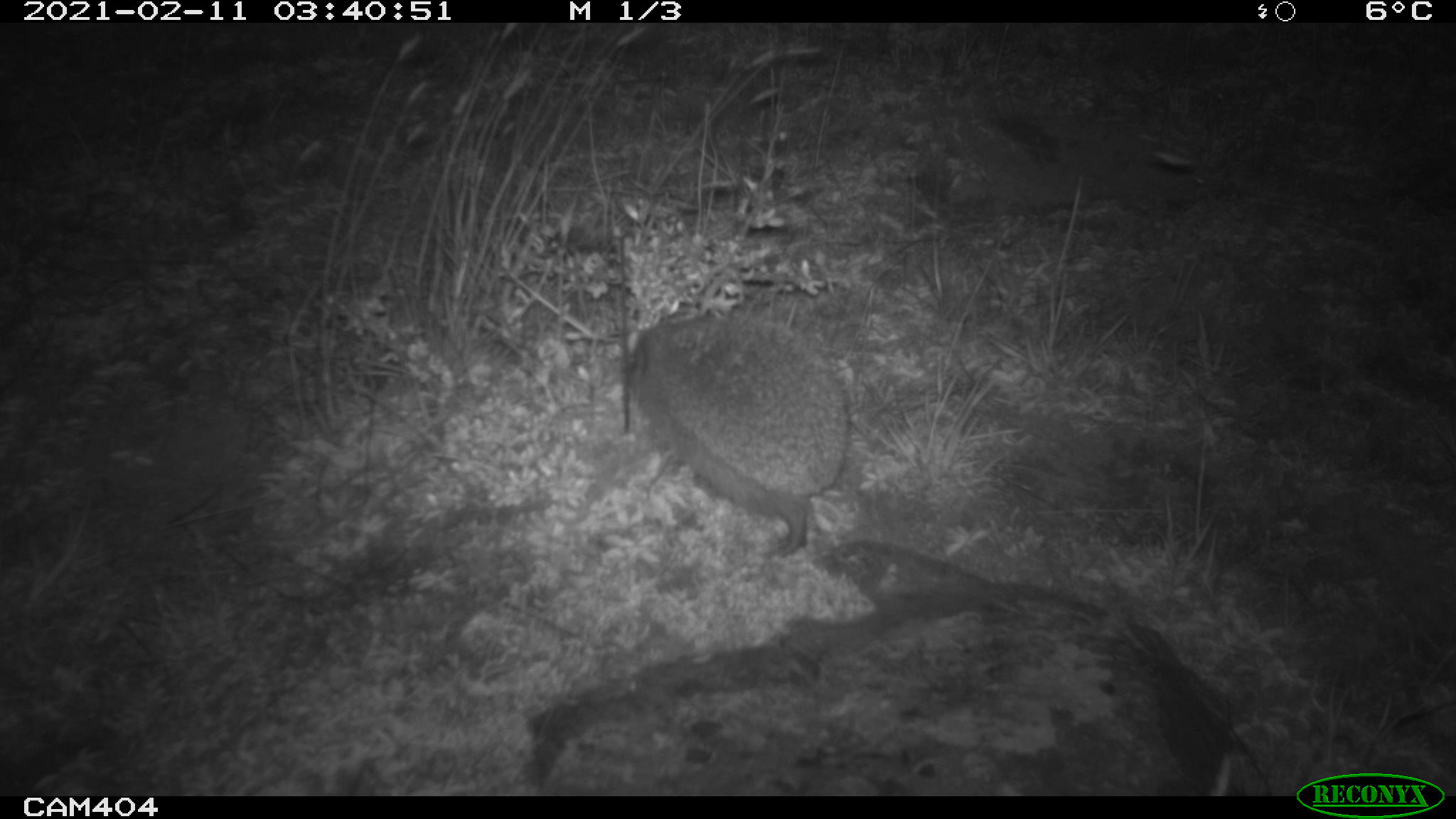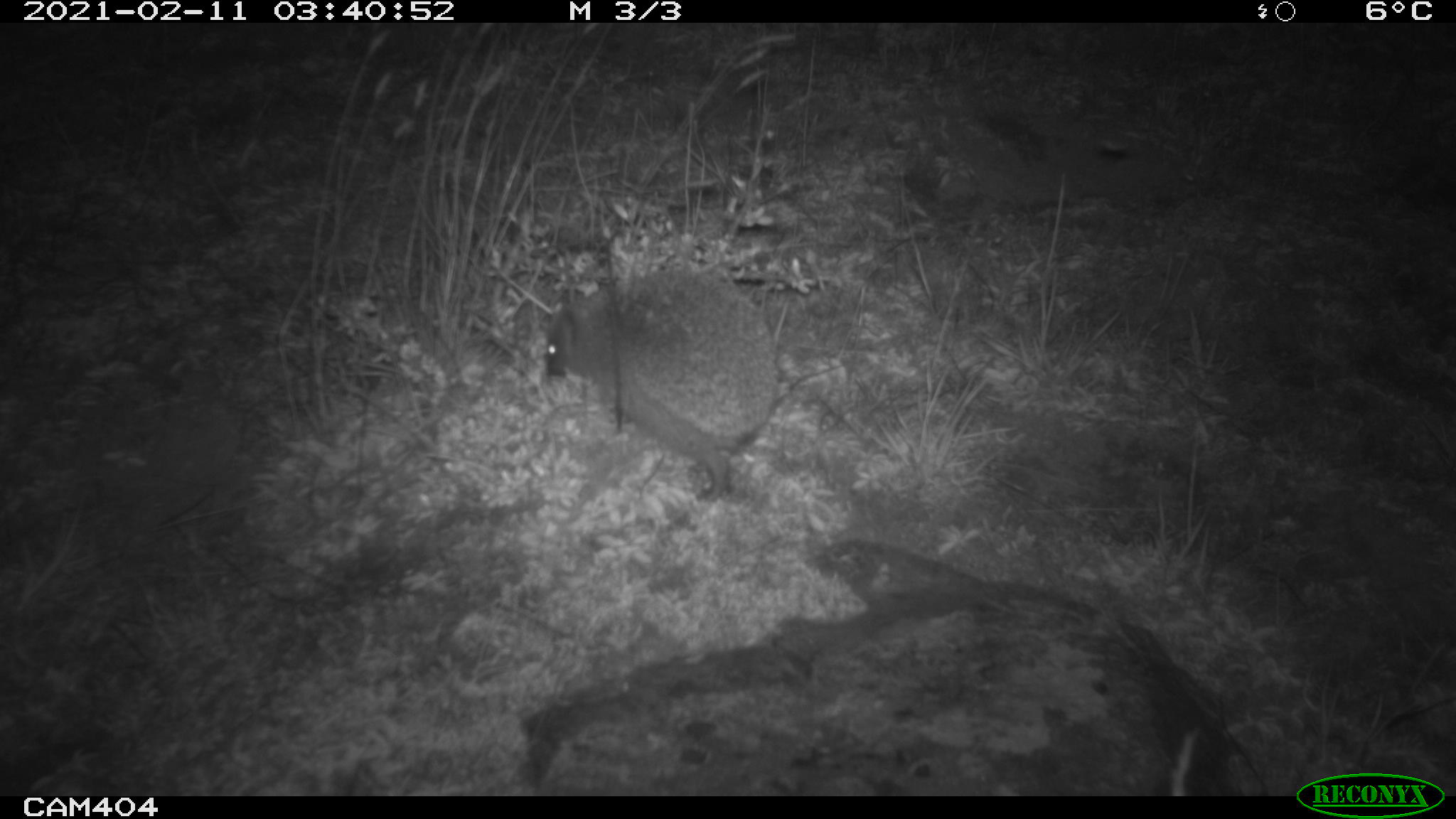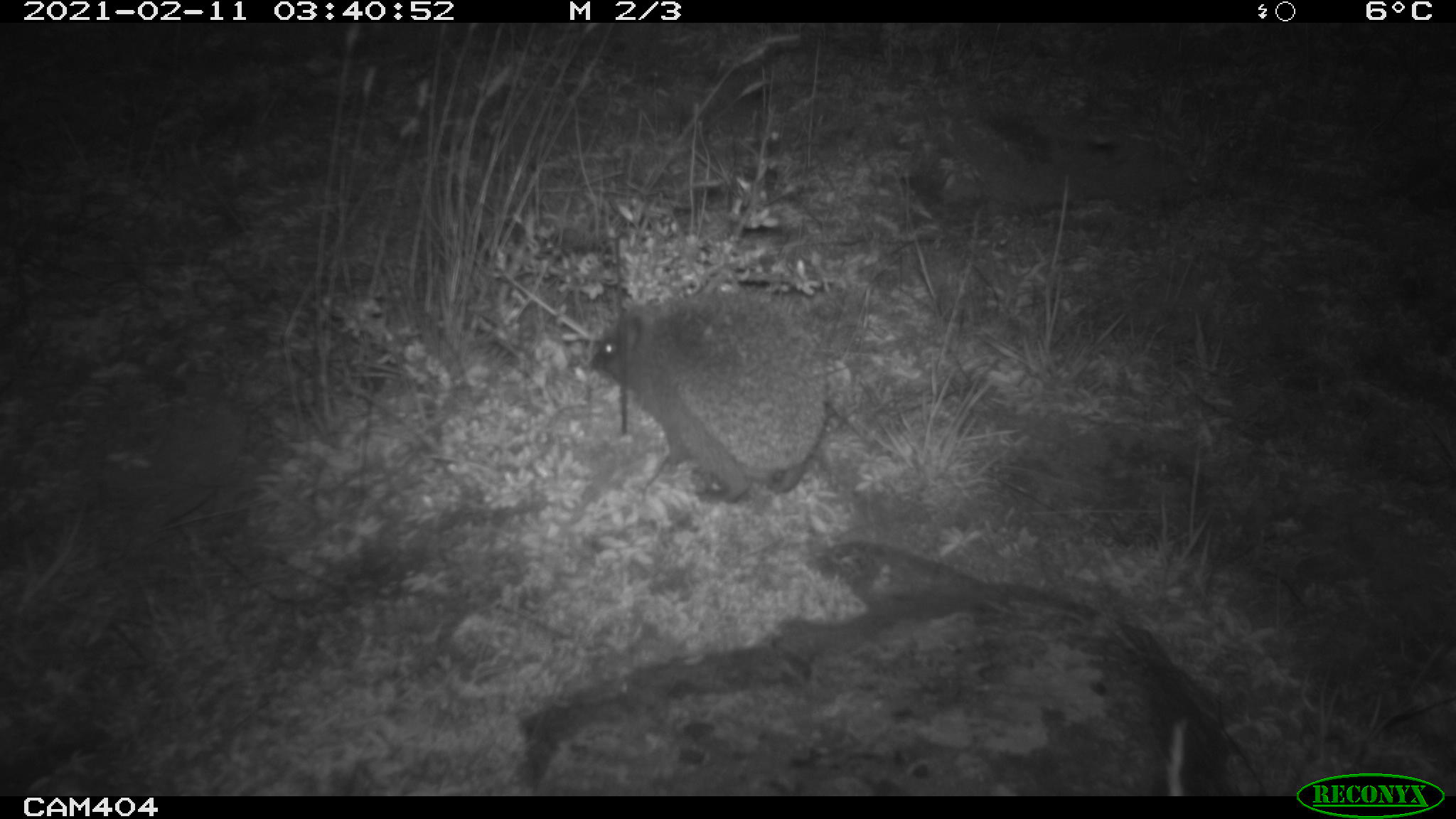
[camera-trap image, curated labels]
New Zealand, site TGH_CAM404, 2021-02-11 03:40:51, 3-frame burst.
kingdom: Animalia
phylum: Chordata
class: Mammalia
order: Eulipotyphla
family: Erinaceidae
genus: Erinaceus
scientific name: Erinaceus europaeus europaeus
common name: european hedgehog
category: hedgehog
Hedgehog (european hedgehog) (Erinaceus europaeus europaeus).